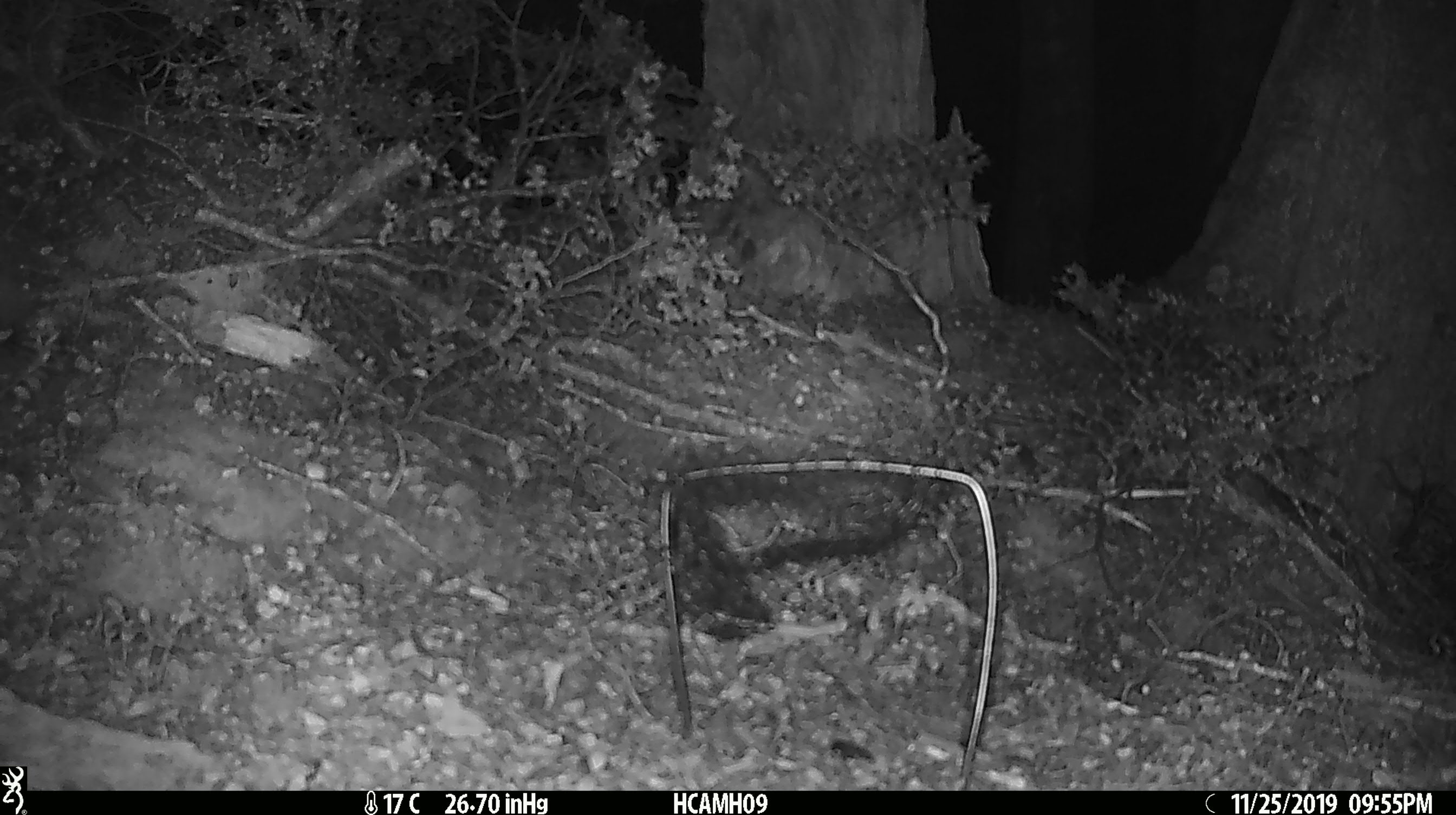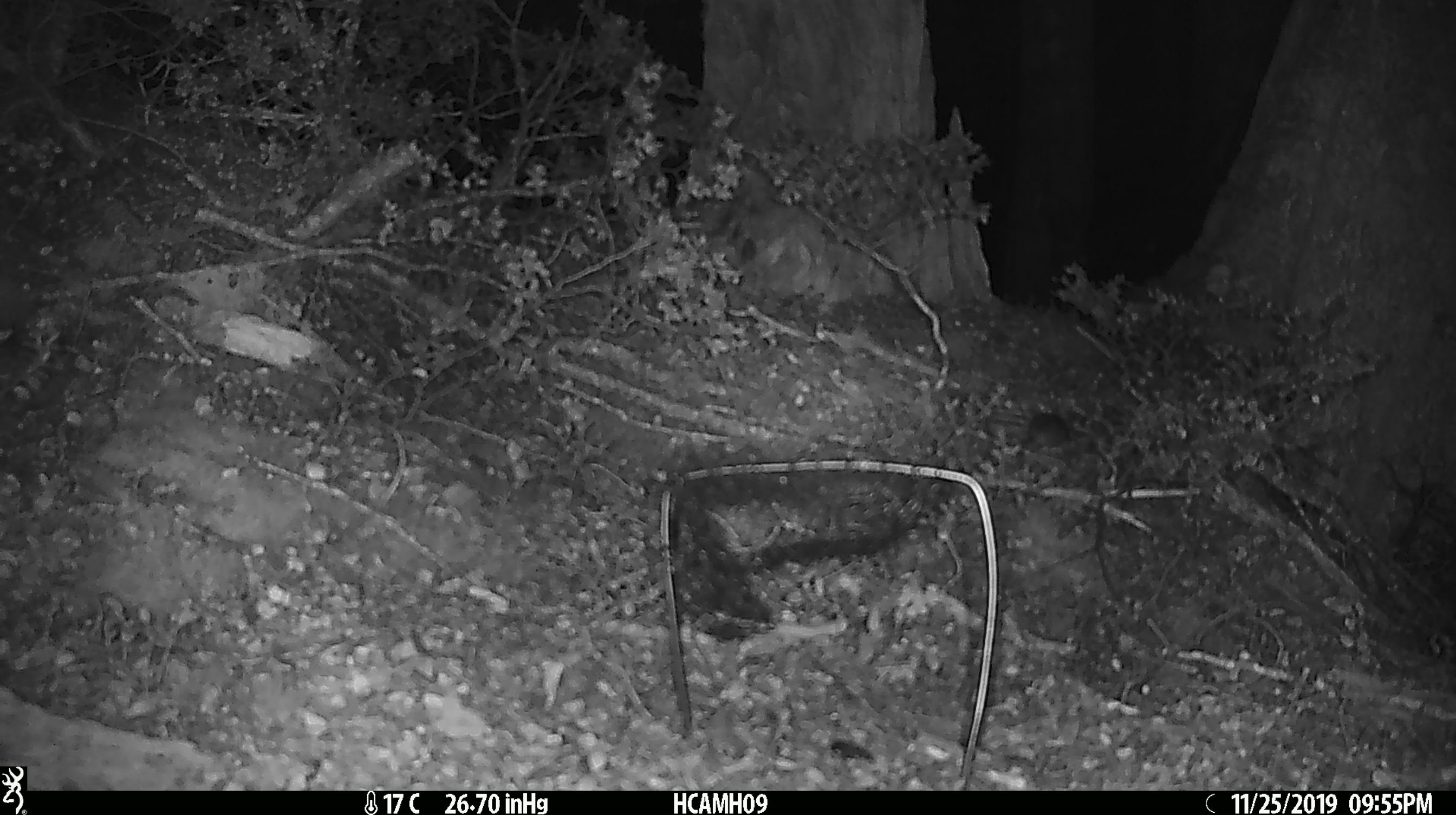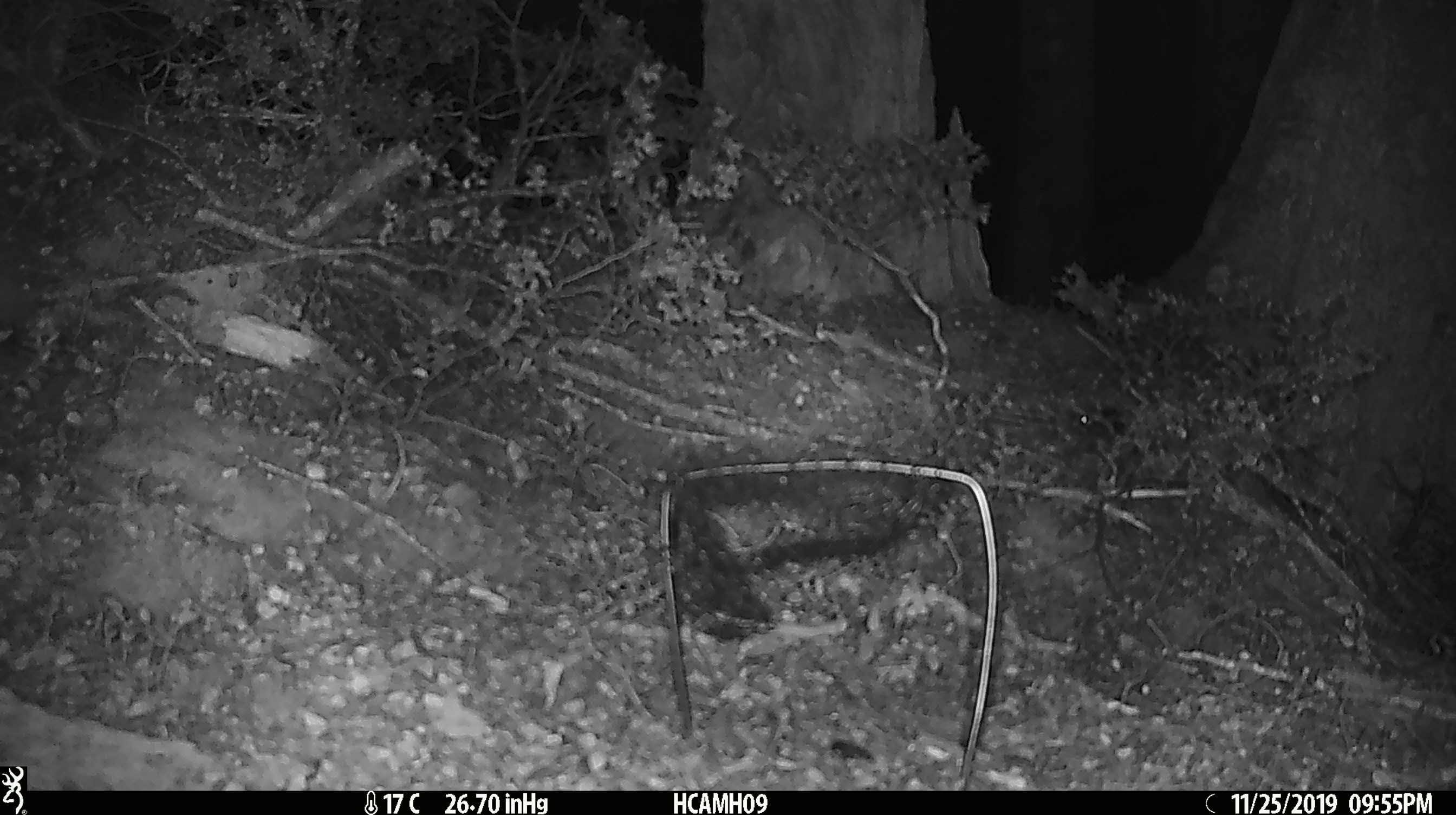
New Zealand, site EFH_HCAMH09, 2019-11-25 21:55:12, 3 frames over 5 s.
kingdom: Animalia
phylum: Chordata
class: Mammalia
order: Rodentia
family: Muridae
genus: Mus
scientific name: Mus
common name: mouse